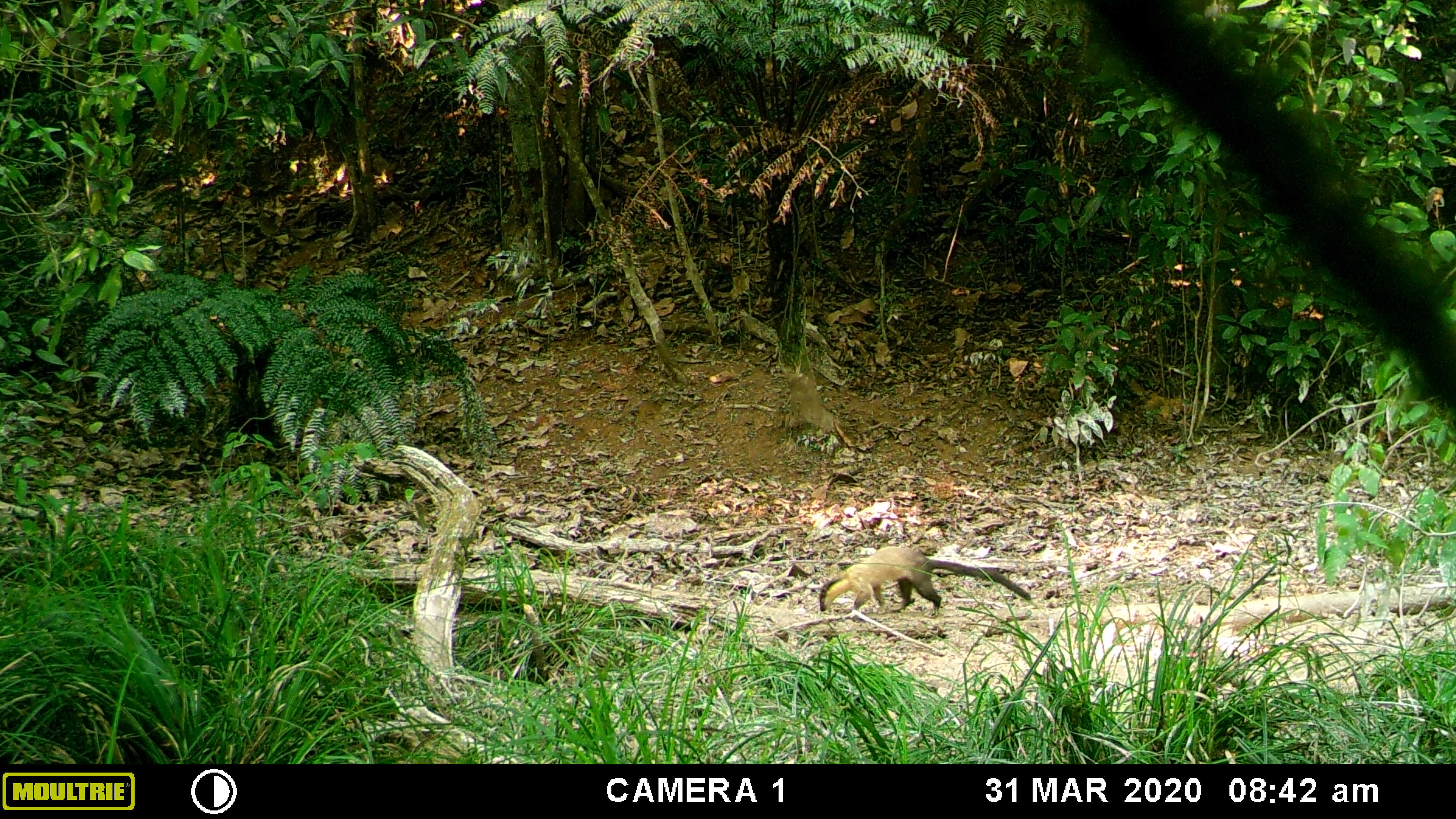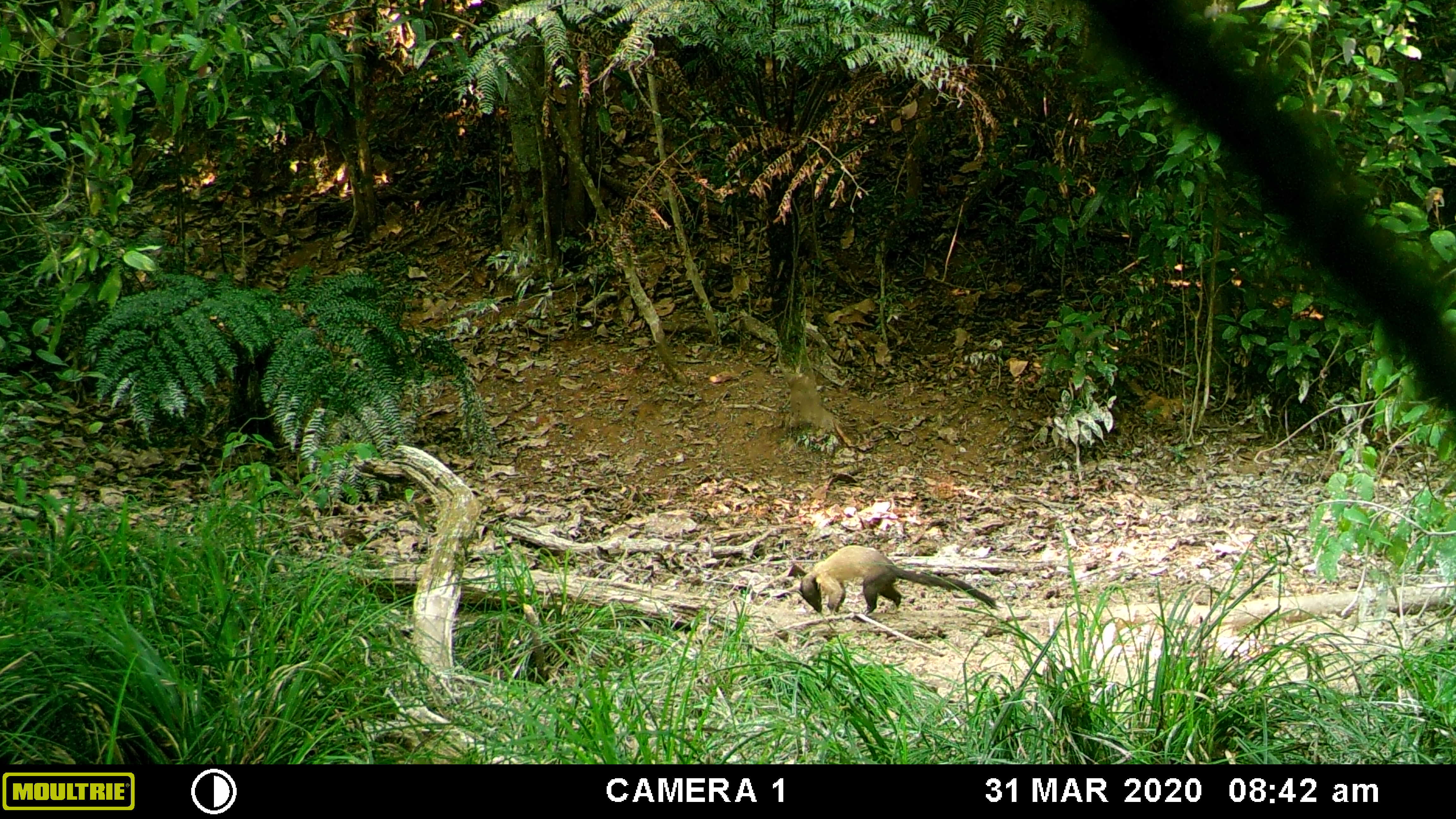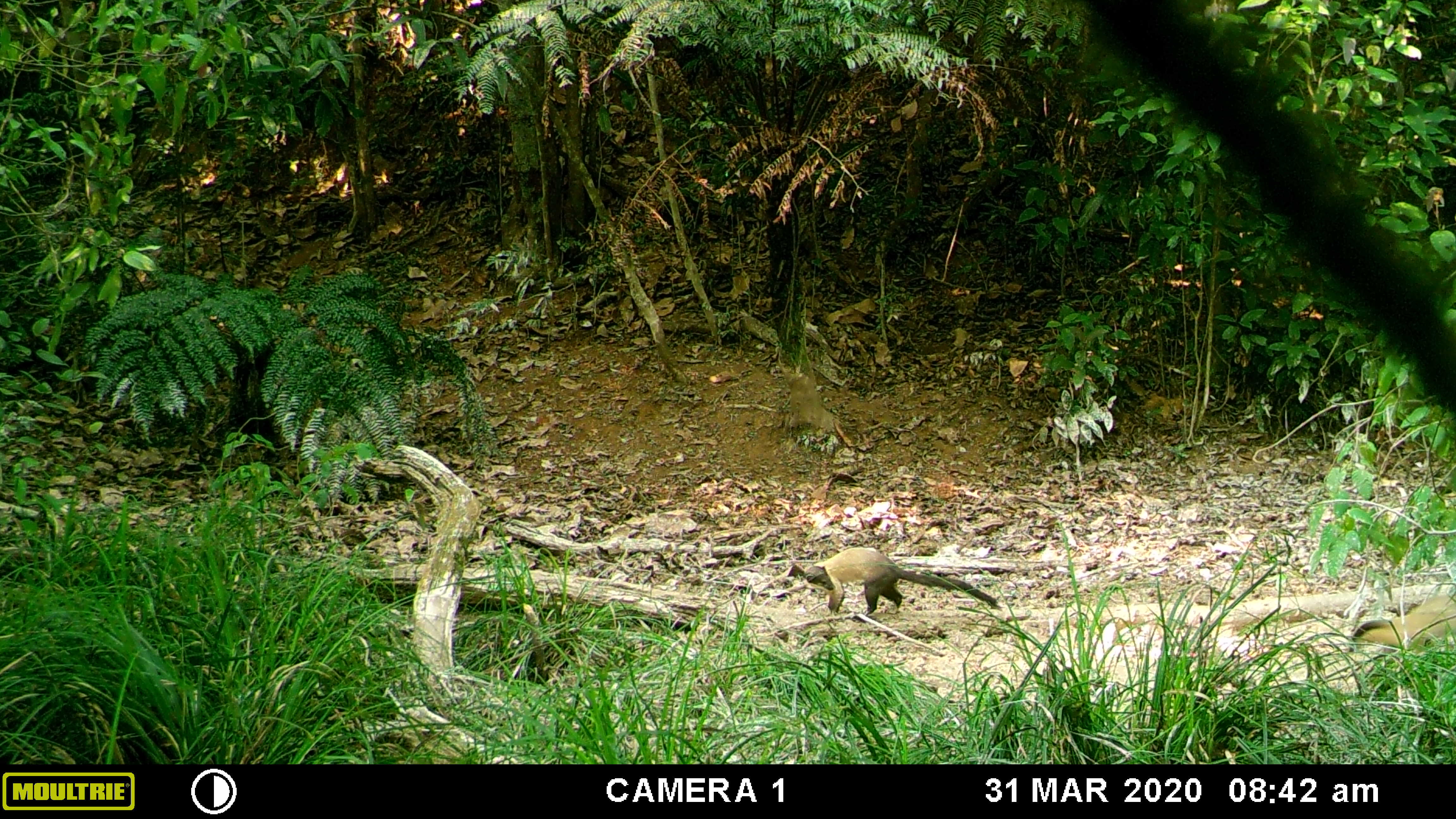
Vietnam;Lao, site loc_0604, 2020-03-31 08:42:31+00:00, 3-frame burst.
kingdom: Animalia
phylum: Chordata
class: Mammalia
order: Artiodactyla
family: Suidae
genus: Sus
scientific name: Sus scrofa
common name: eurasian wild pig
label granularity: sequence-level